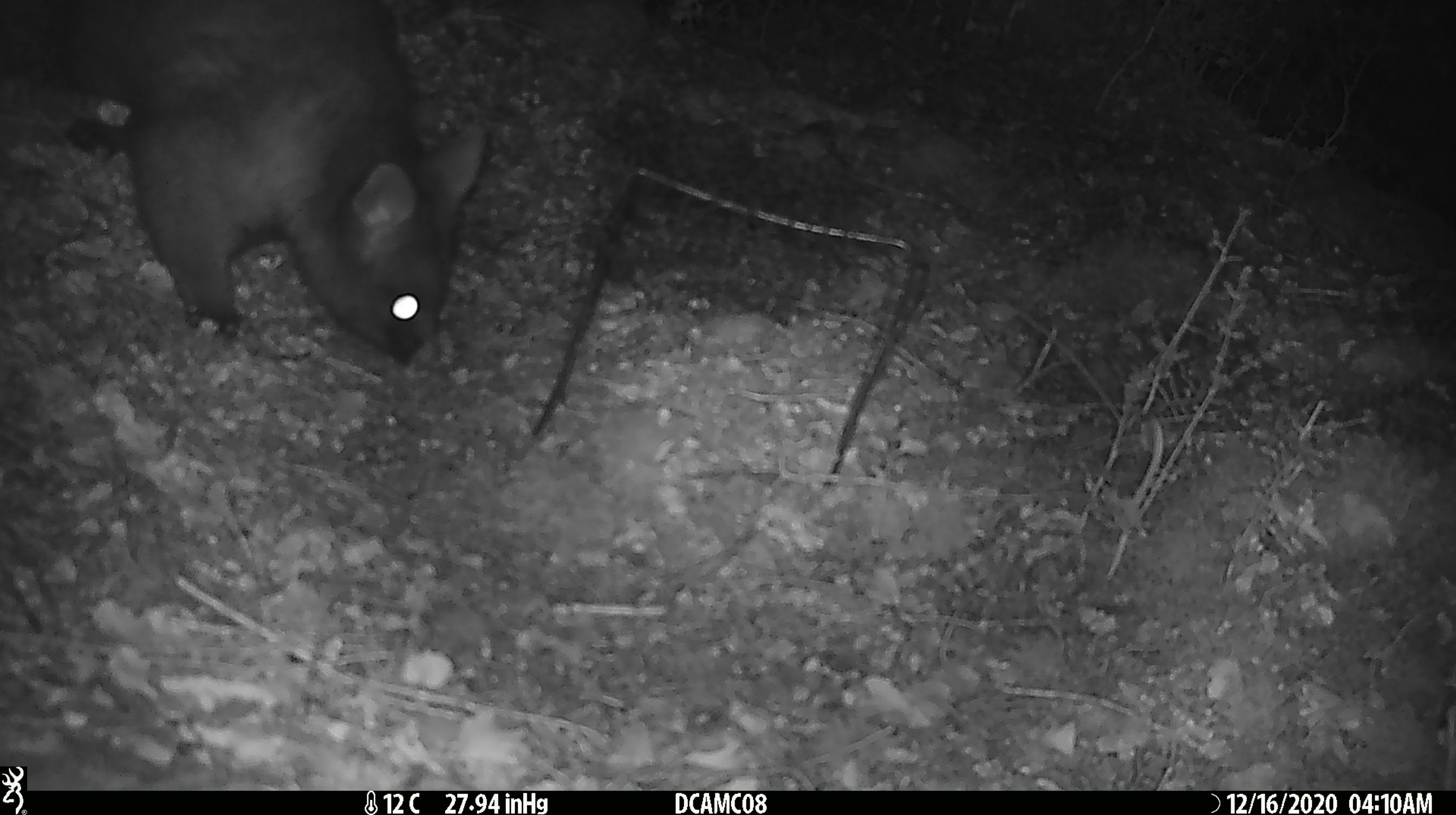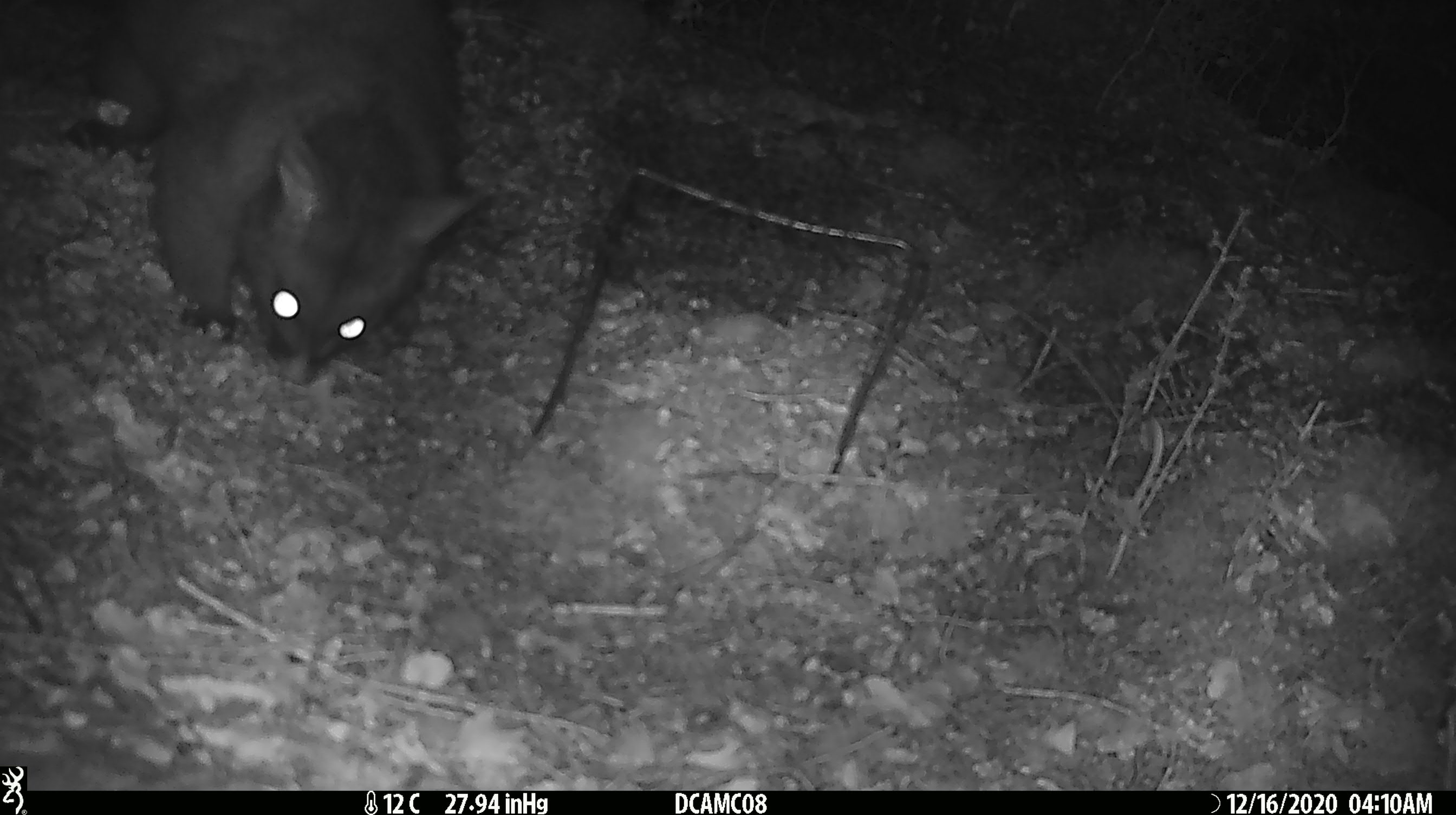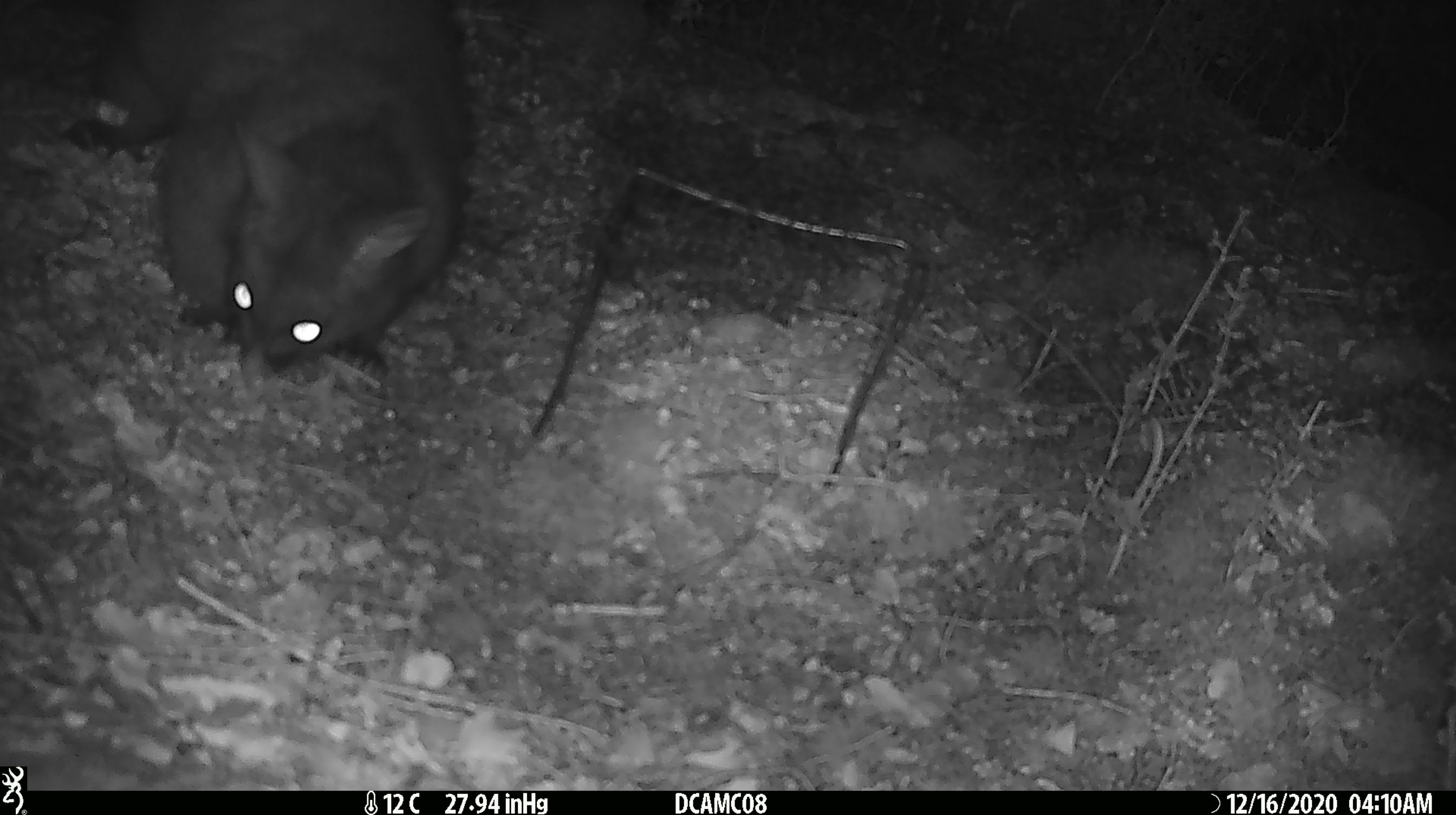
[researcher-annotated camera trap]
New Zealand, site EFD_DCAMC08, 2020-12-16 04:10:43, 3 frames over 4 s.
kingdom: Animalia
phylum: Chordata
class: Mammalia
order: Diprotodontia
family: Phalangeridae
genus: Trichosurus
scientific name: Trichosurus vulpecula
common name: common brushtail possum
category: possum